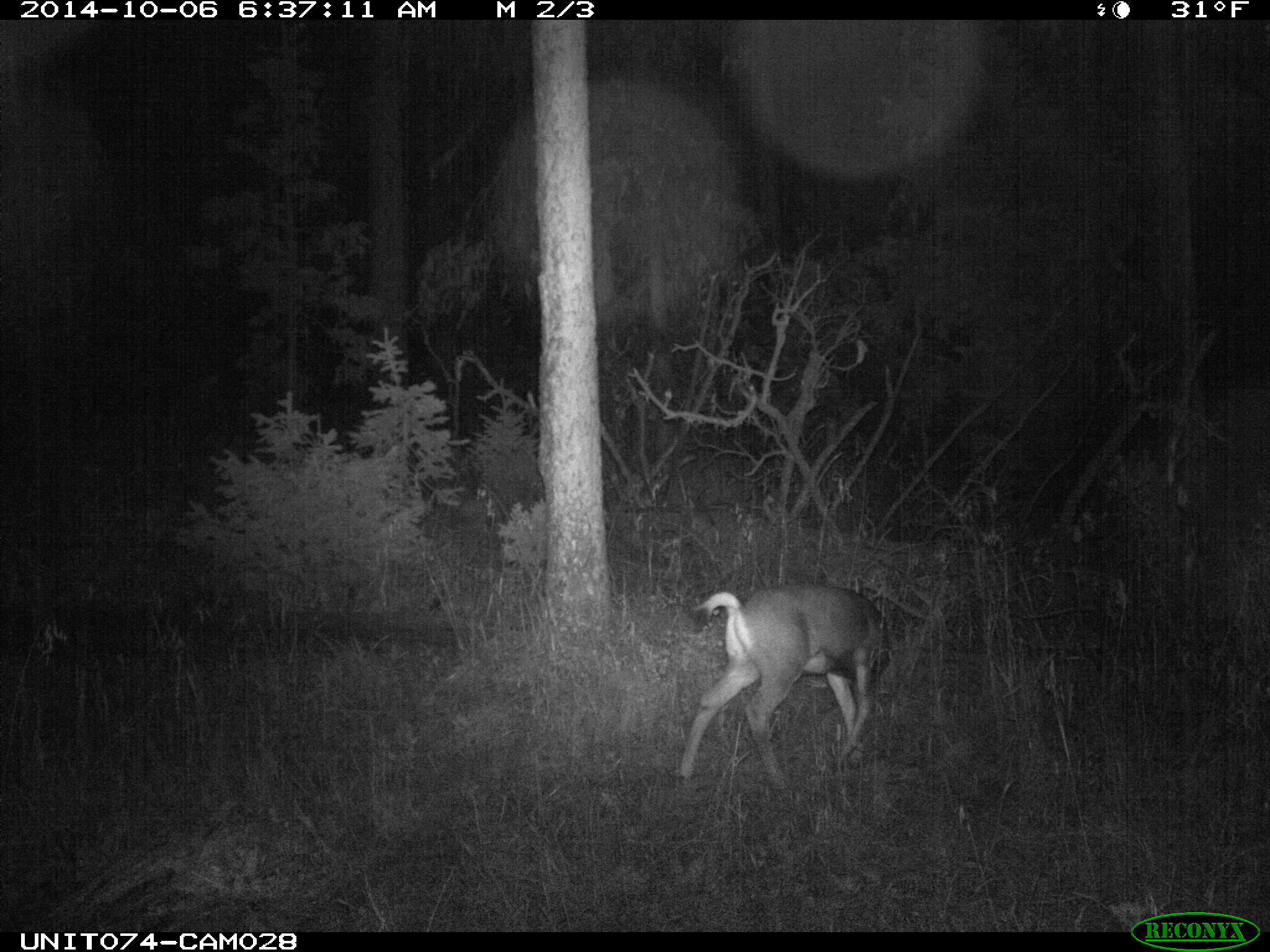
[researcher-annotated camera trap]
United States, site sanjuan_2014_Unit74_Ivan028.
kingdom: Animalia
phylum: Chordata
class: Mammalia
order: Artiodactyla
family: Cervidae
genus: Odocoileus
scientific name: Odocoileus hemionus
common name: mule deer